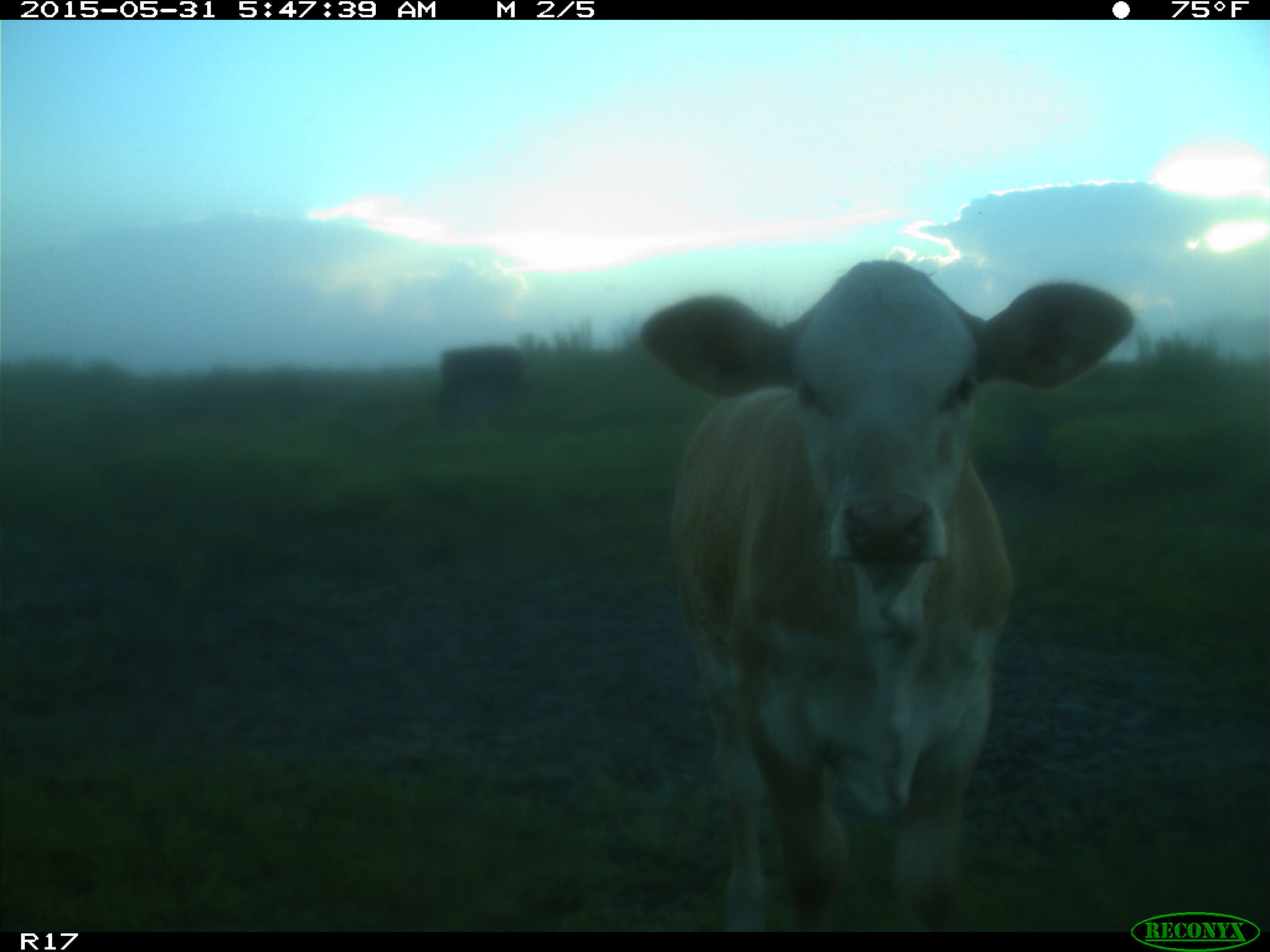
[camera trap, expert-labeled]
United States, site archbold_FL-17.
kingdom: Animalia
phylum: Chordata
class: Mammalia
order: Artiodactyla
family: Bovidae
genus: Bos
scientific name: Bos taurus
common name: domestic cow